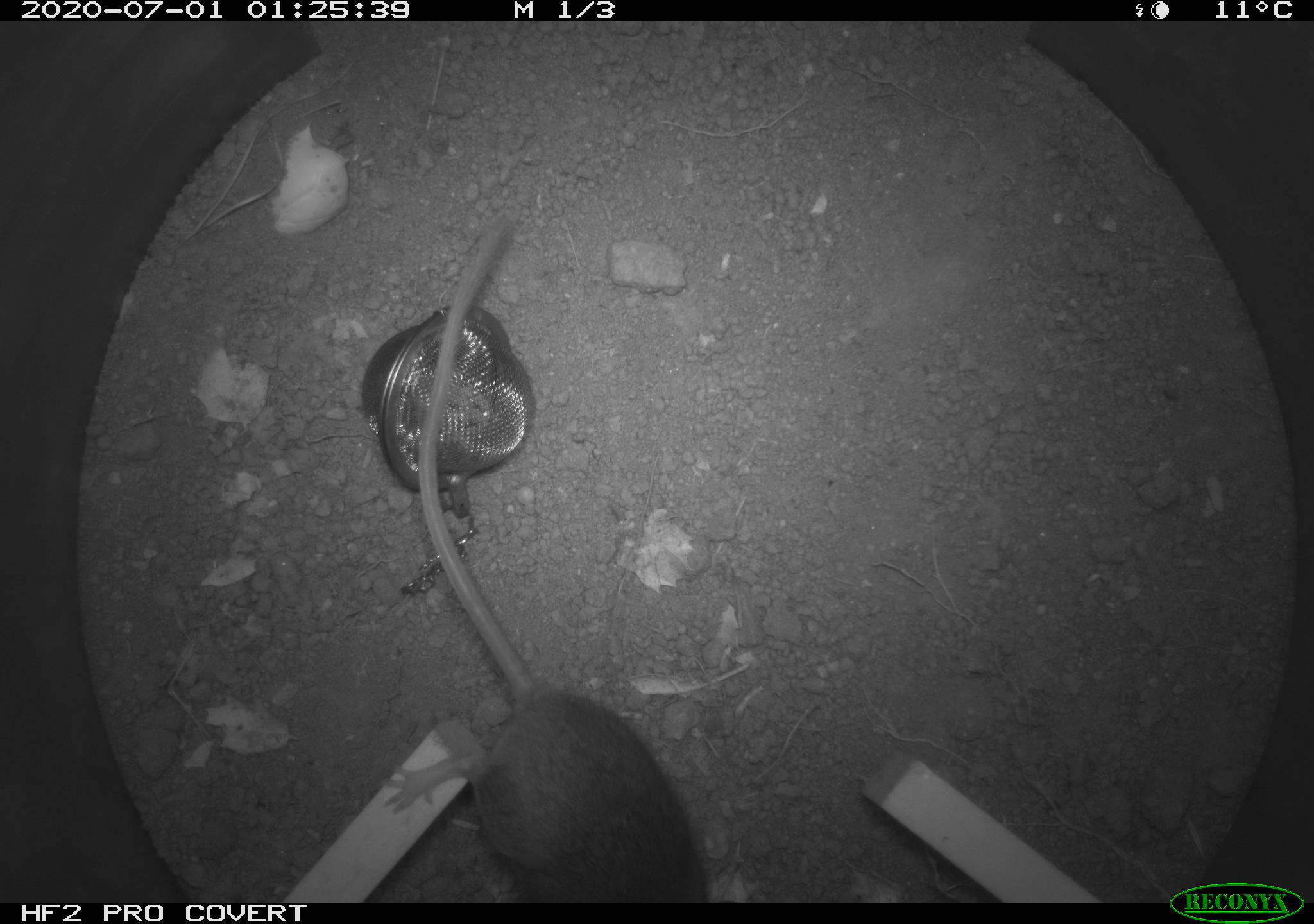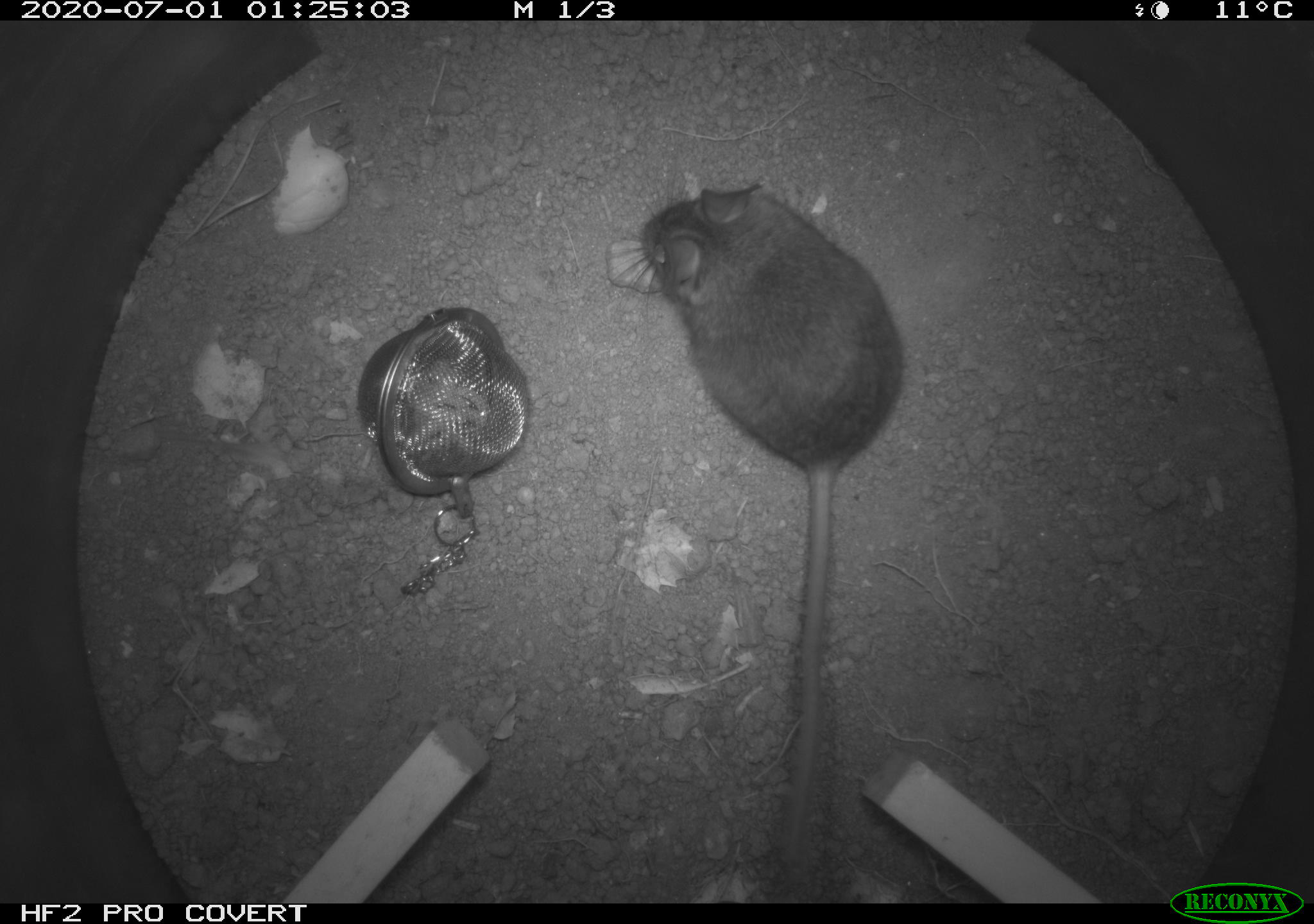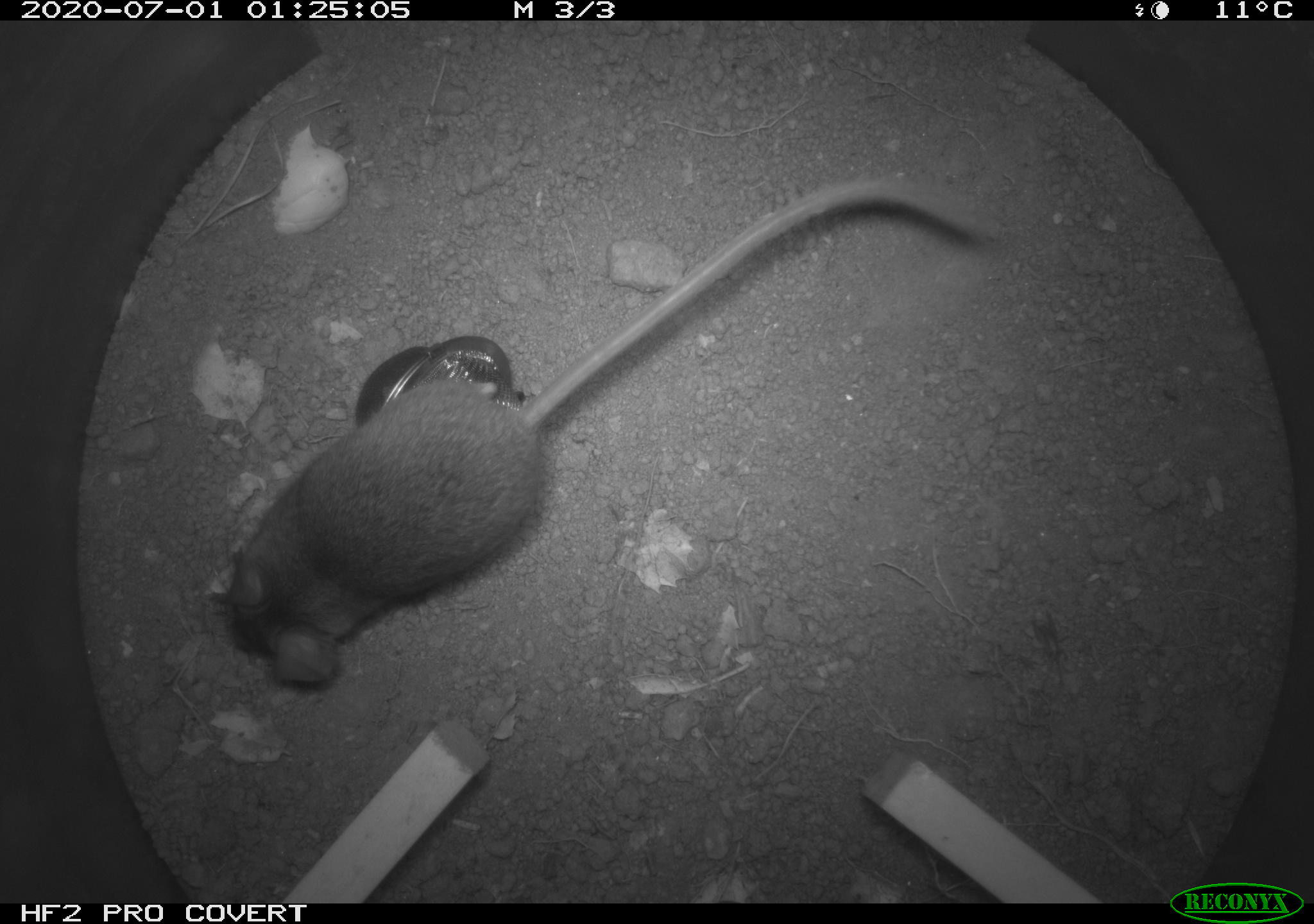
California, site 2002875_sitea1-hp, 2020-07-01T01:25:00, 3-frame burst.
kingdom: Animalia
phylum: Chordata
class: Mammalia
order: Rodentia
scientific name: Rodentia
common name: rodent